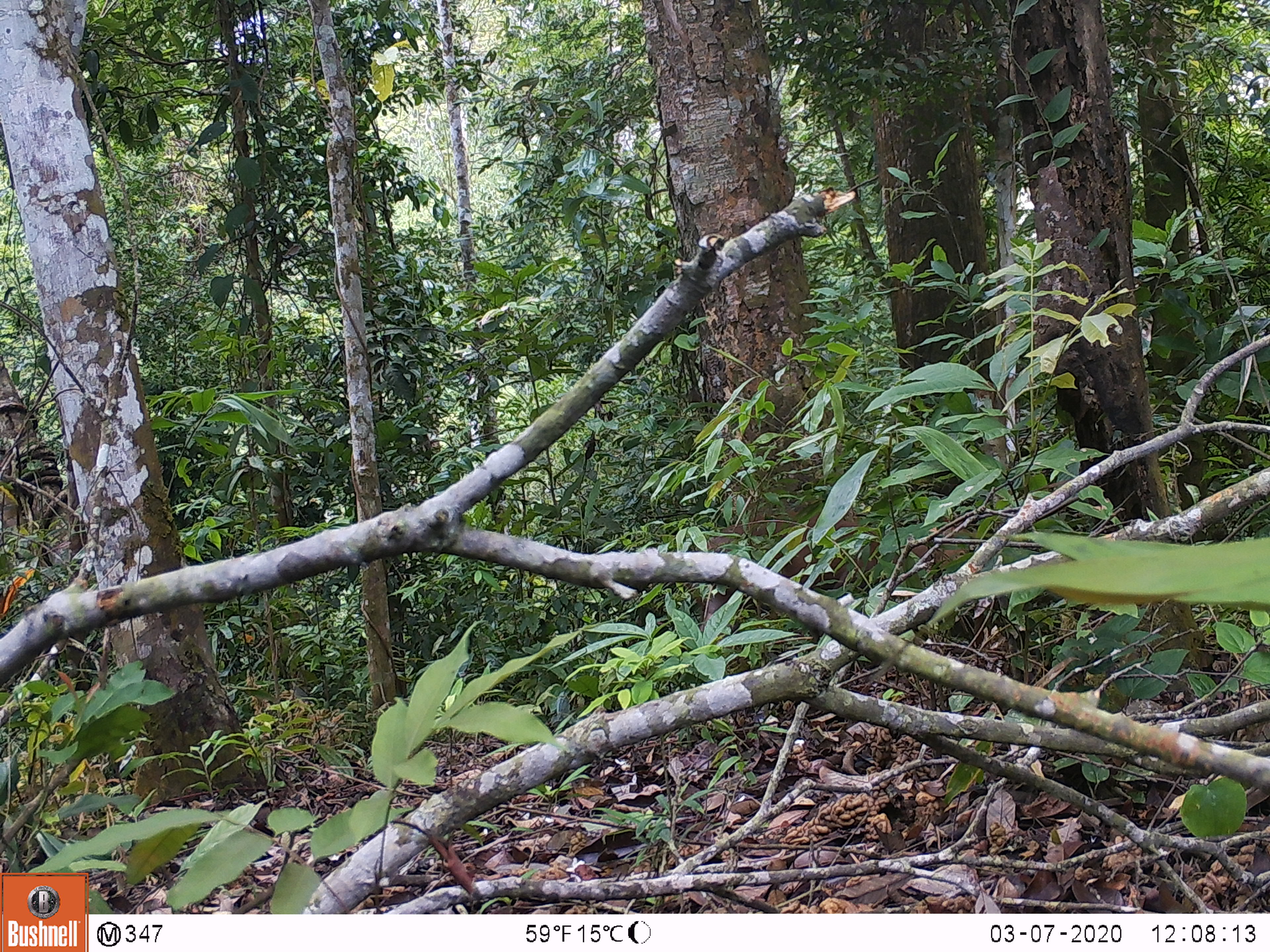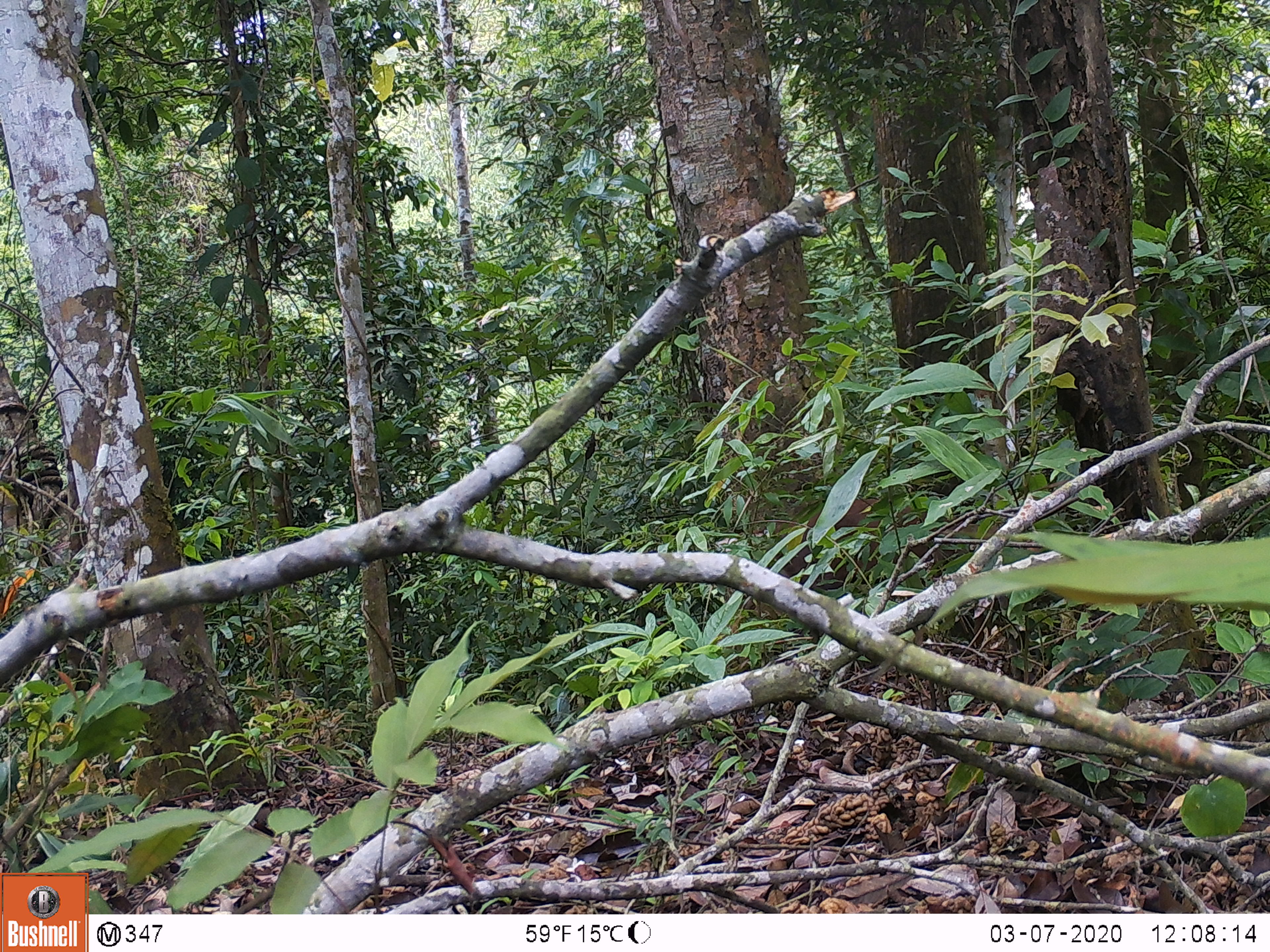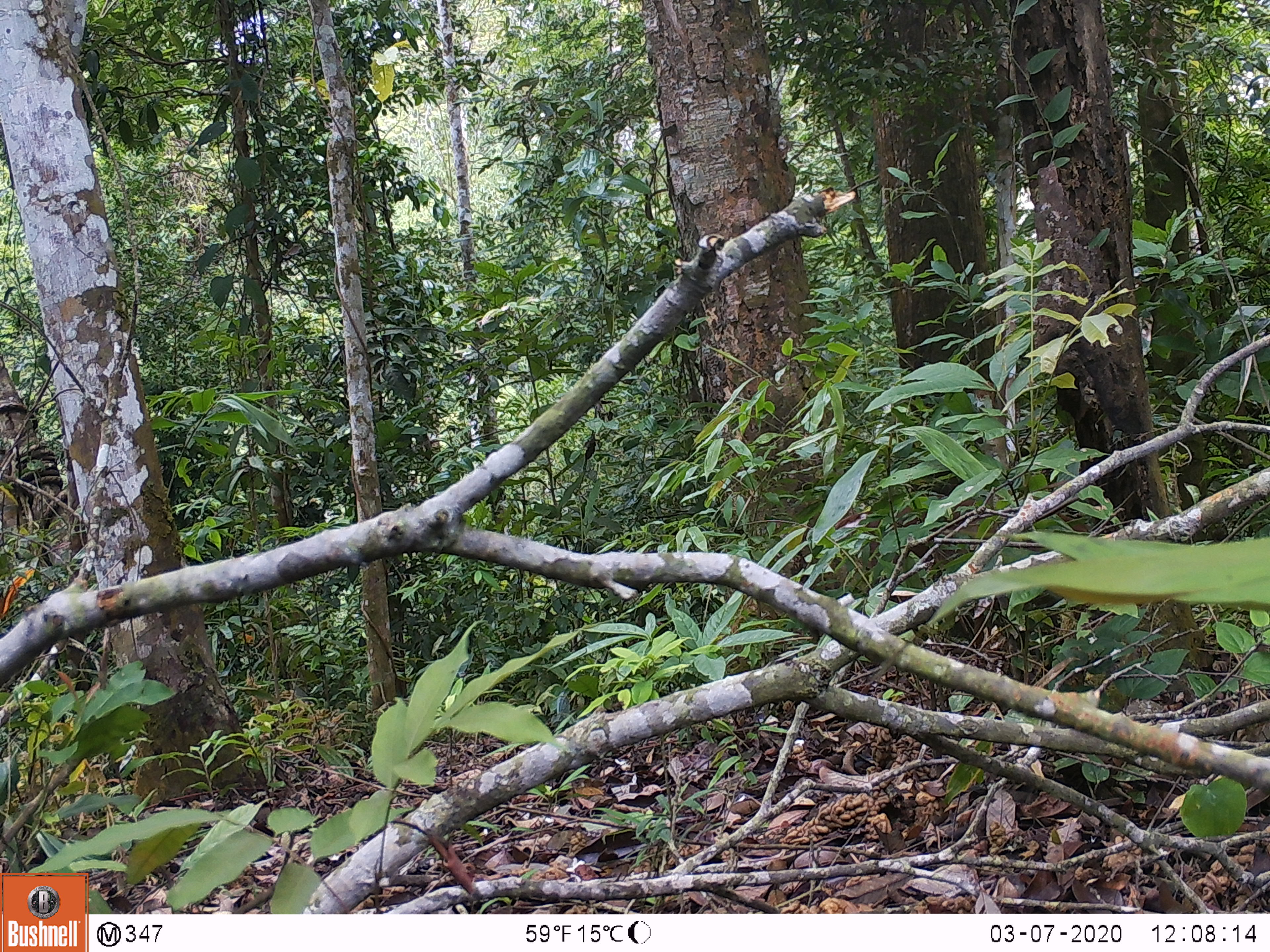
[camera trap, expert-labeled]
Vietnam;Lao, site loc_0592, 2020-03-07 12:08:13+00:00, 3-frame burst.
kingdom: Animalia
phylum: Chordata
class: Mammalia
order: Artiodactyla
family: Cervidae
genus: Muntiacus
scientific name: Muntiacus rooseveltorum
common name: roosevelt's muntjac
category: roosevelts muntjac group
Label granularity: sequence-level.